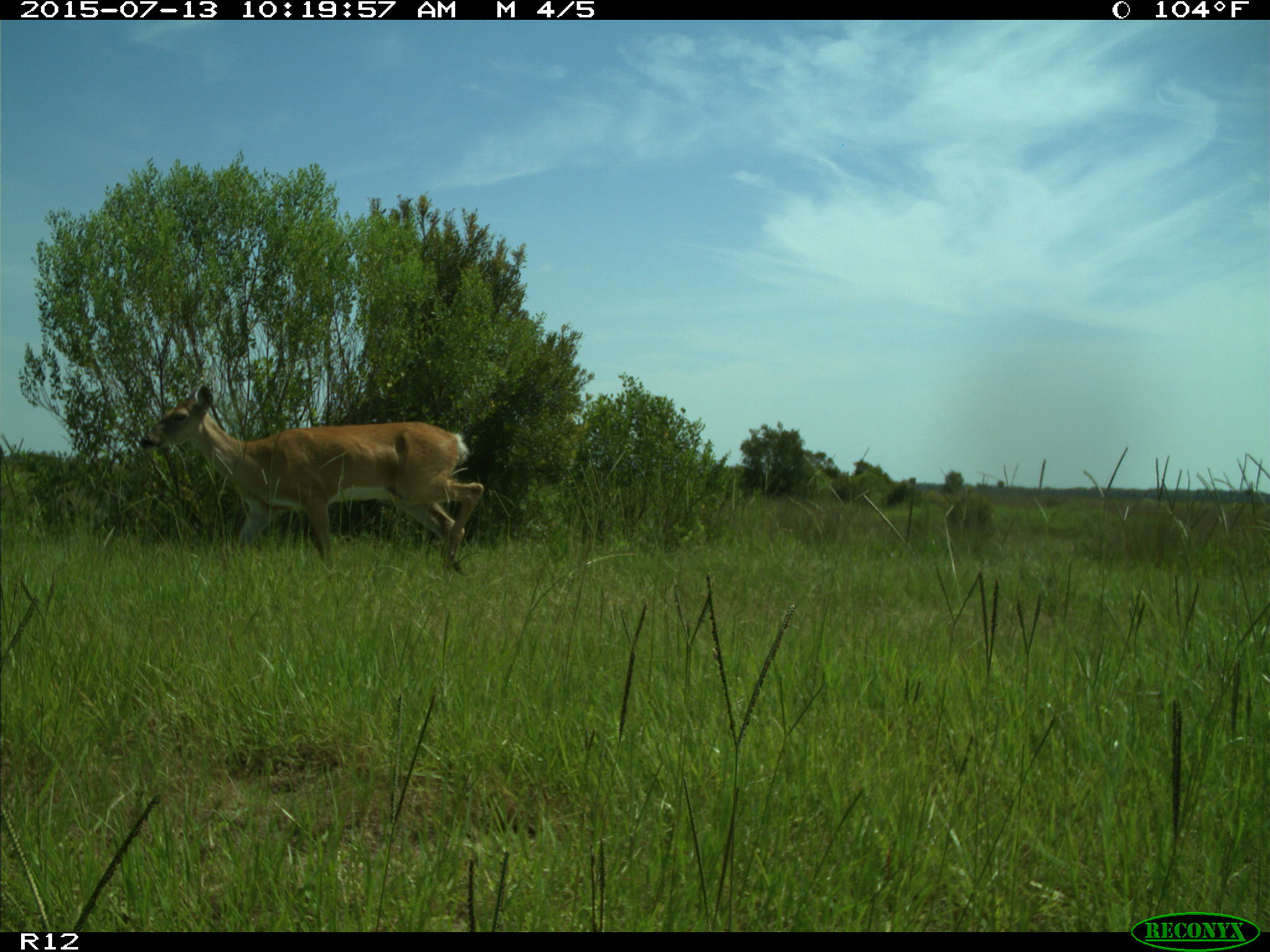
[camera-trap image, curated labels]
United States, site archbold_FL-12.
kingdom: Animalia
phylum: Chordata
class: Mammalia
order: Artiodactyla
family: Cervidae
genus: Odocoileus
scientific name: Odocoileus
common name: deer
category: unidentified deer